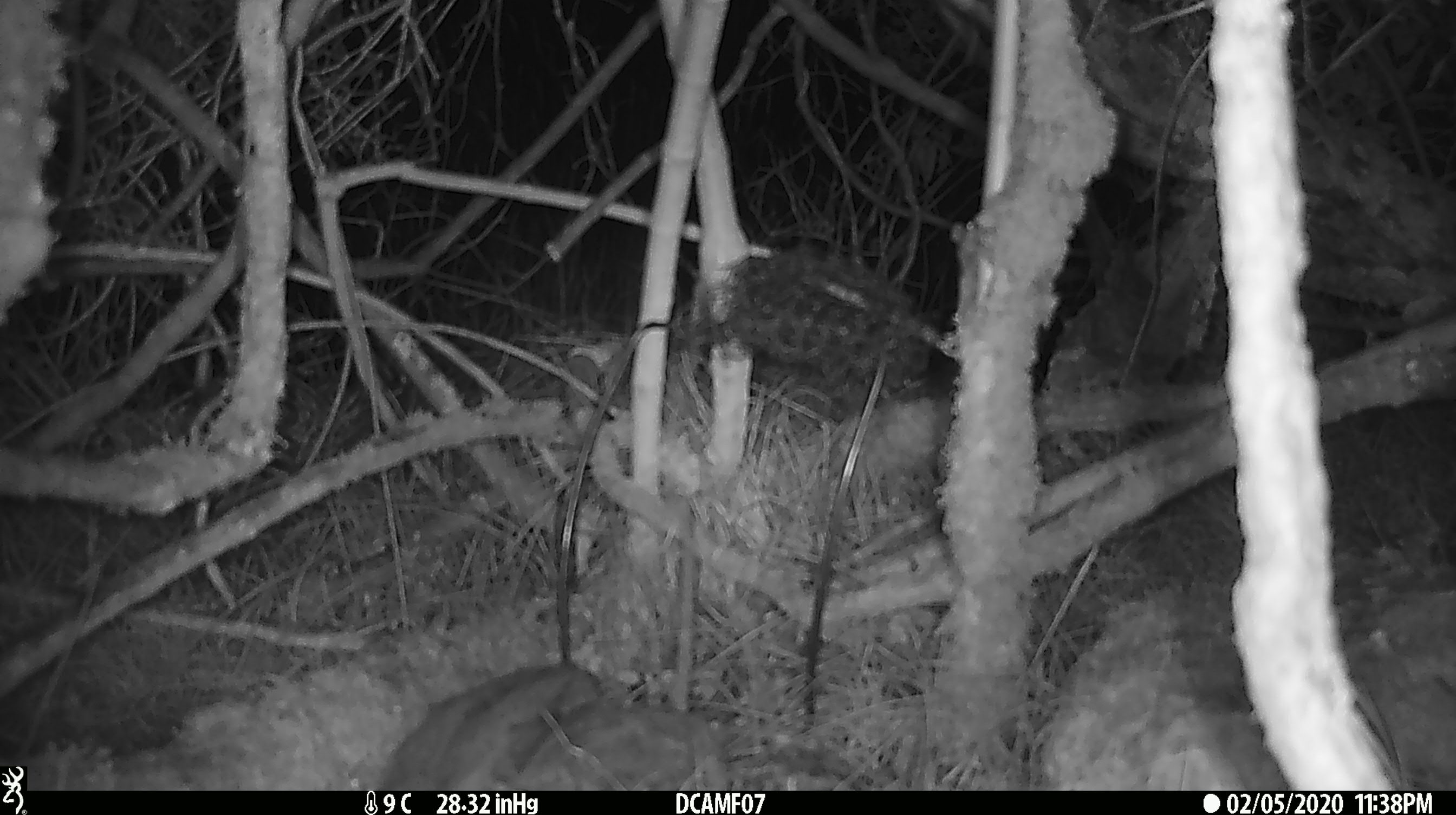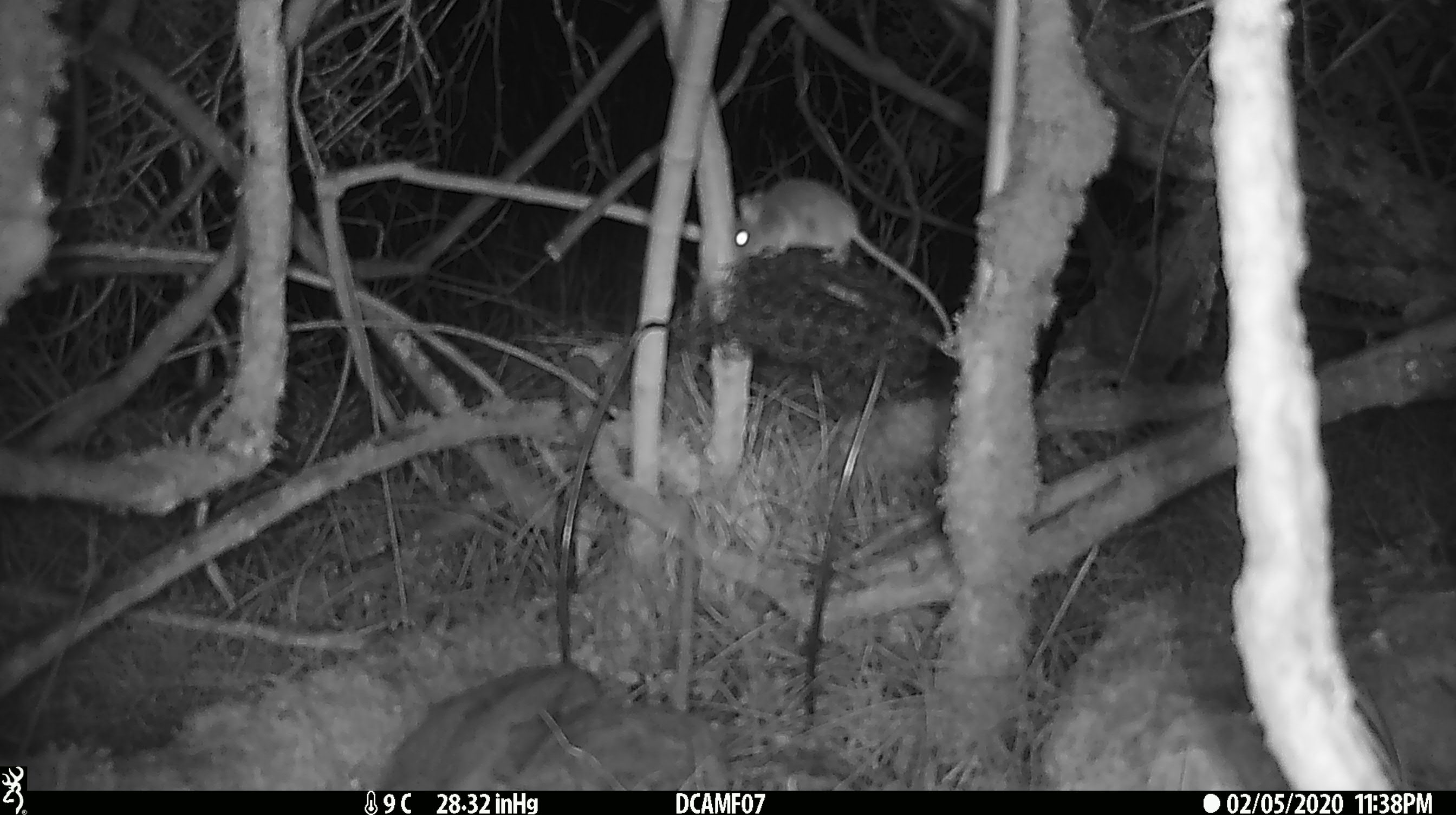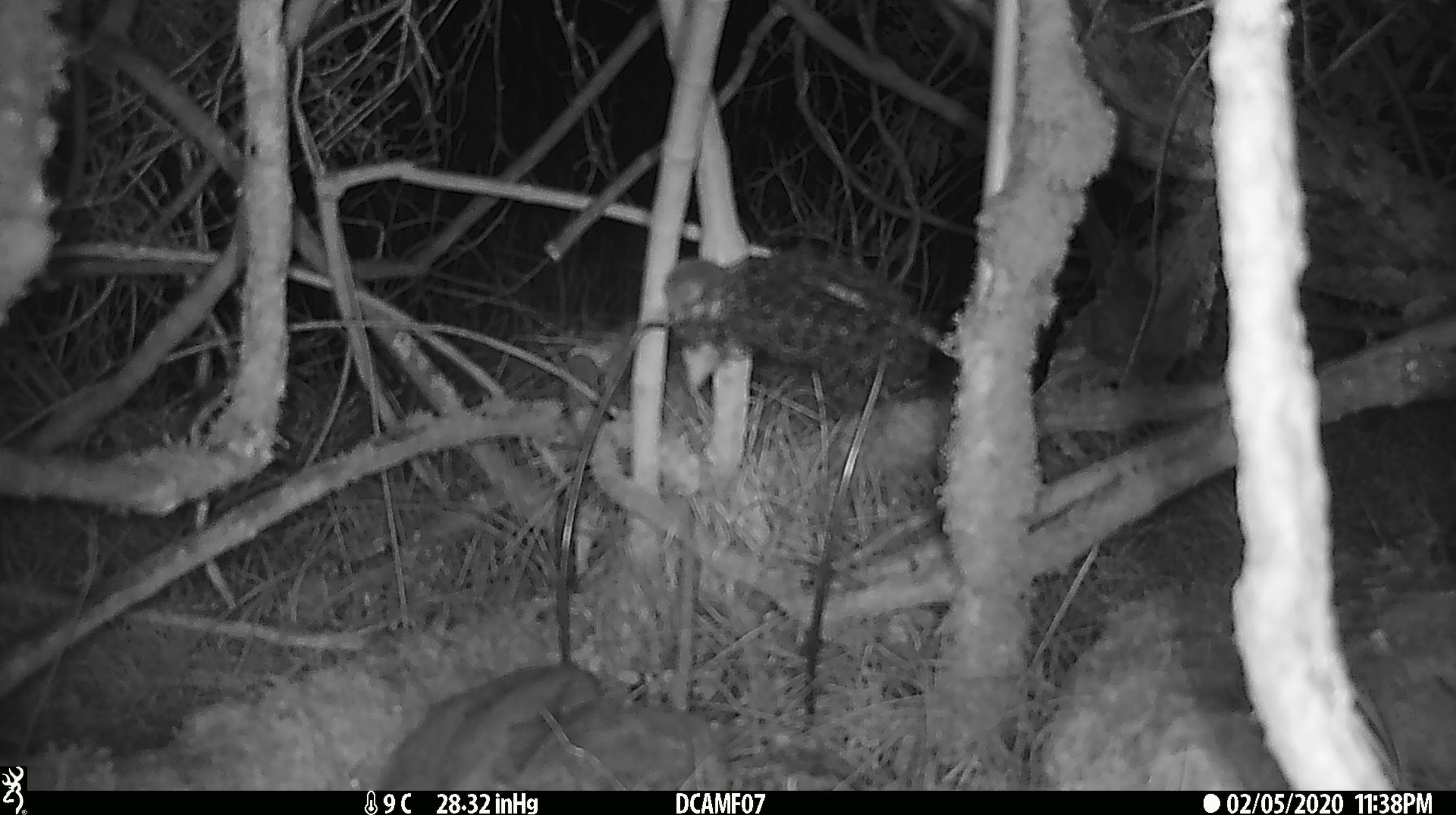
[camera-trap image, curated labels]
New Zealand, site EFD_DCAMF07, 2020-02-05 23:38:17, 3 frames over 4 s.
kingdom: Animalia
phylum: Chordata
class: Mammalia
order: Rodentia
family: Muridae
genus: Mus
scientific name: Mus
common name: mouse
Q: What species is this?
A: Mouse (Mus).